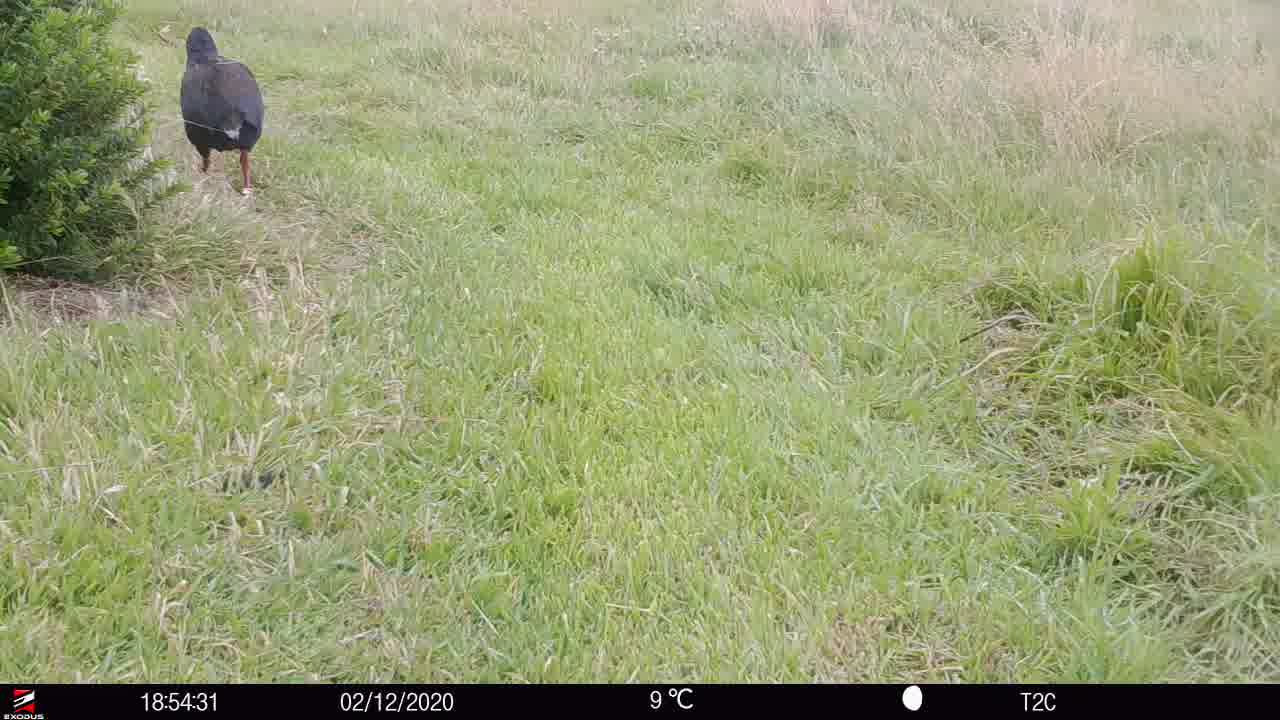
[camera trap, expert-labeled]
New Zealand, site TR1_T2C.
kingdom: Animalia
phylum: Chordata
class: Aves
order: Gruiformes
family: Rallidae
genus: Porphyrio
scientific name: Porphyrio mantelli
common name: takahe